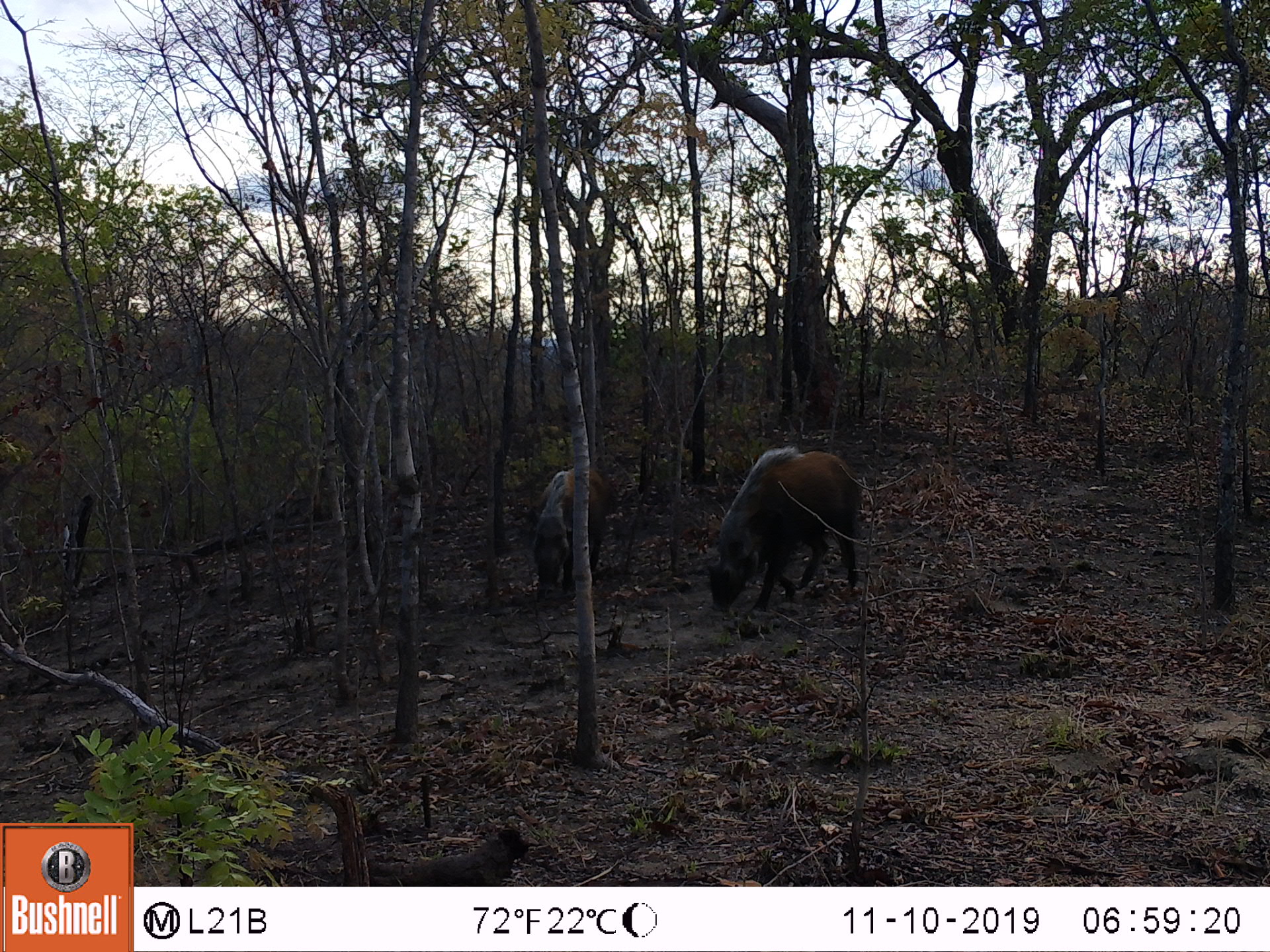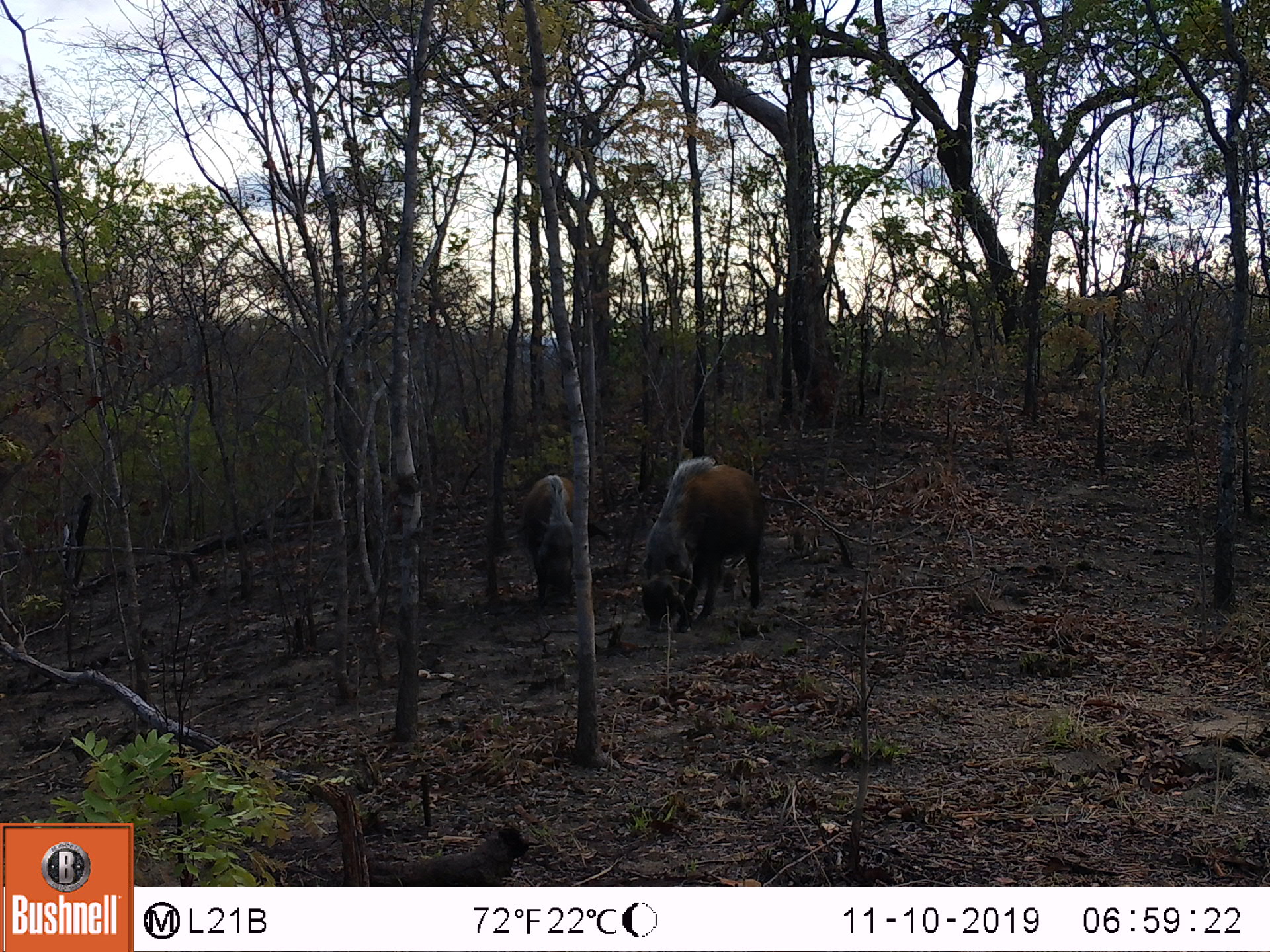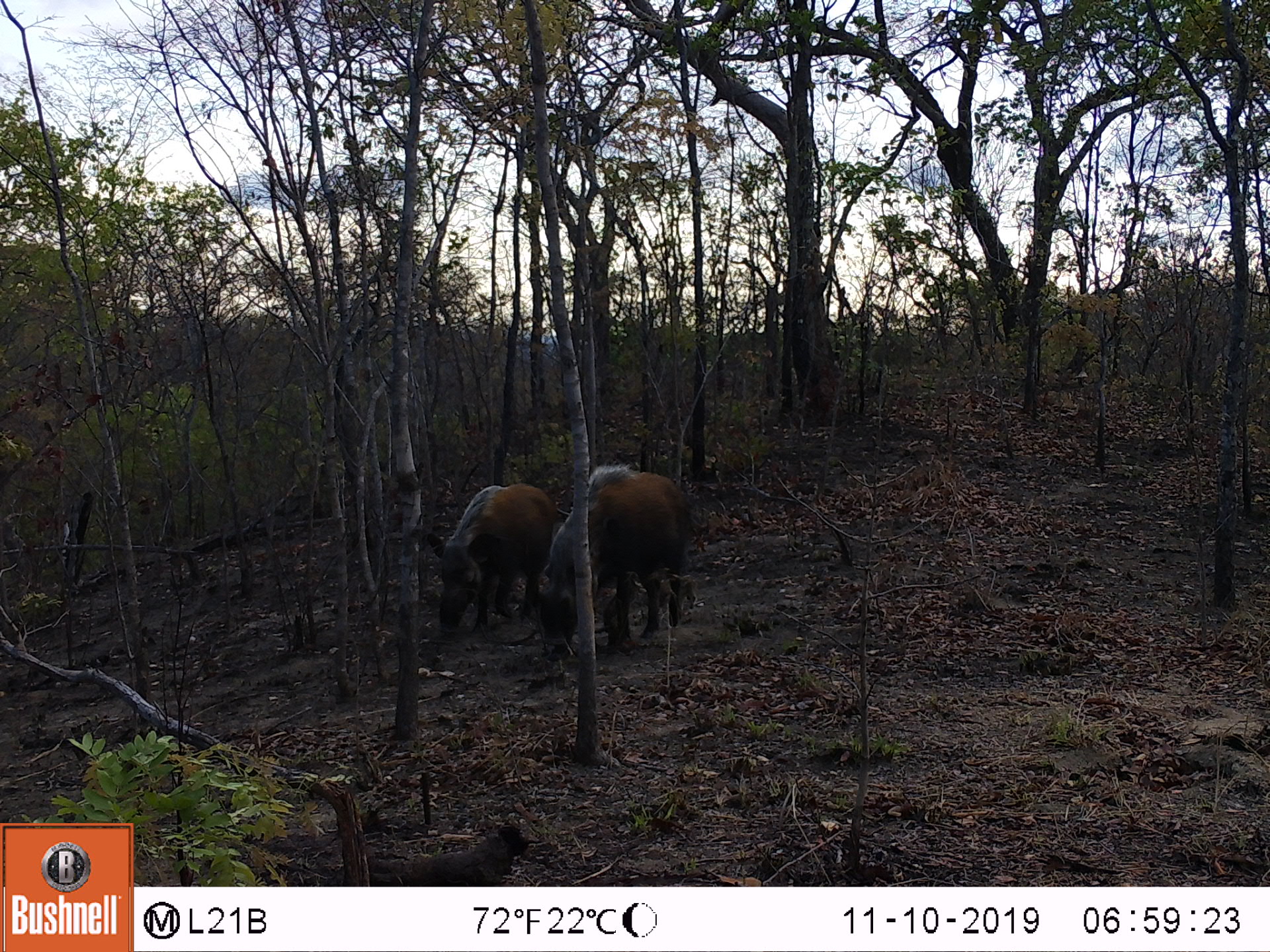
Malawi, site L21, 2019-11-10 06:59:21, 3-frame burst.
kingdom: Animalia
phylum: Chordata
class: Mammalia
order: Artiodactyla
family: Suidae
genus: Potamochoerus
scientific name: Potamochoerus larvatus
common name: bushpig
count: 2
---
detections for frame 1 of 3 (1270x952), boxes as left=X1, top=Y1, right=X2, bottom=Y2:
bushpig: left=704, top=438, right=868, bottom=619; left=525, top=453, right=619, bottom=597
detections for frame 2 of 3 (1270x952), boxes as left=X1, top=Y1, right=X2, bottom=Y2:
bushpig: left=631, top=453, right=769, bottom=634; left=521, top=462, right=583, bottom=623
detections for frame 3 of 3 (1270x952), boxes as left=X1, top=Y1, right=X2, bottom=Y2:
bushpig: left=535, top=460, right=703, bottom=644; left=416, top=480, right=554, bottom=638